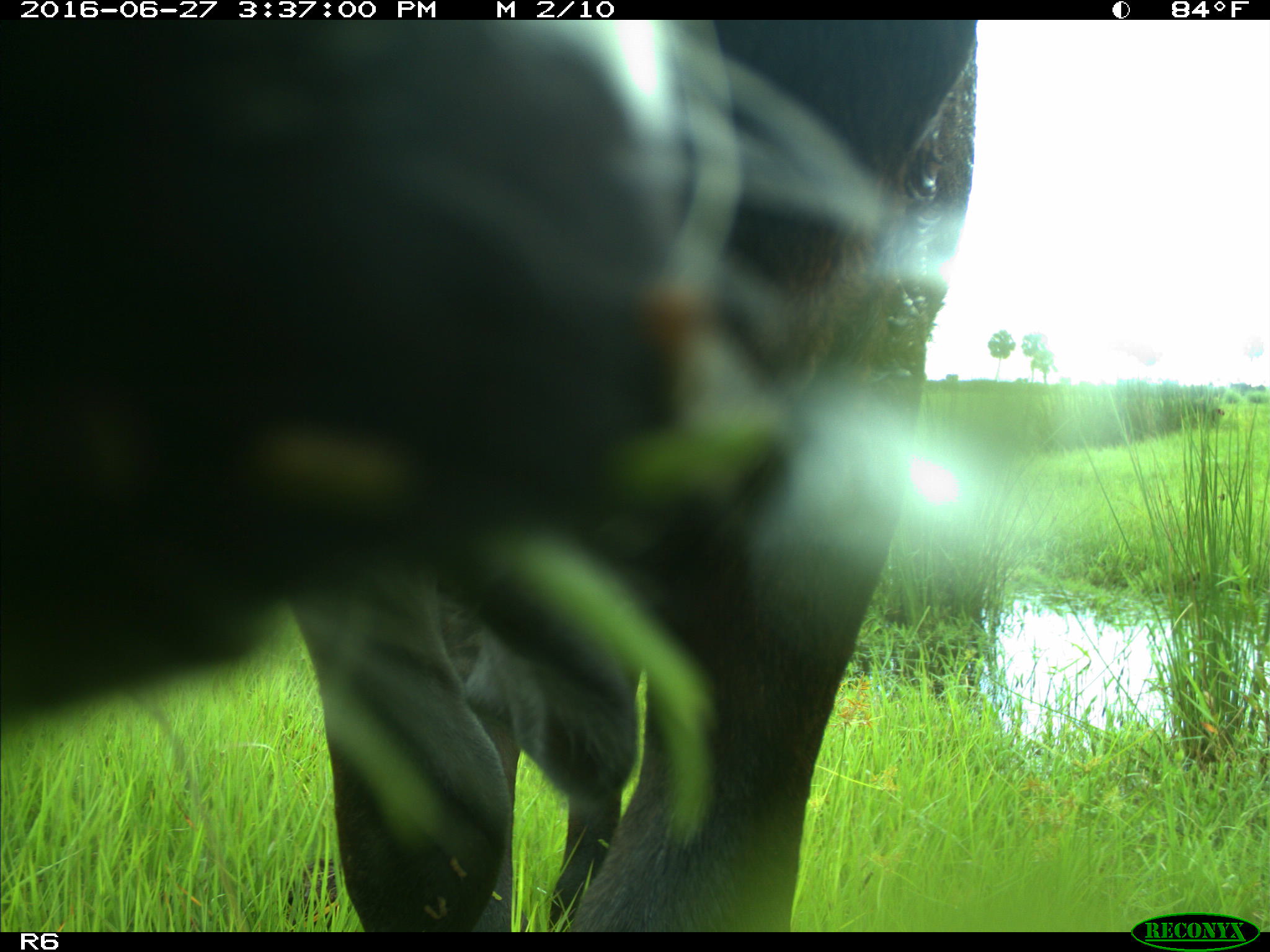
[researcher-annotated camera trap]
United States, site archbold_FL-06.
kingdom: Animalia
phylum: Chordata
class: Mammalia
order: Artiodactyla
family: Bovidae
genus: Bos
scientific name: Bos taurus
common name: domestic cow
Bos taurus (domestic cow).